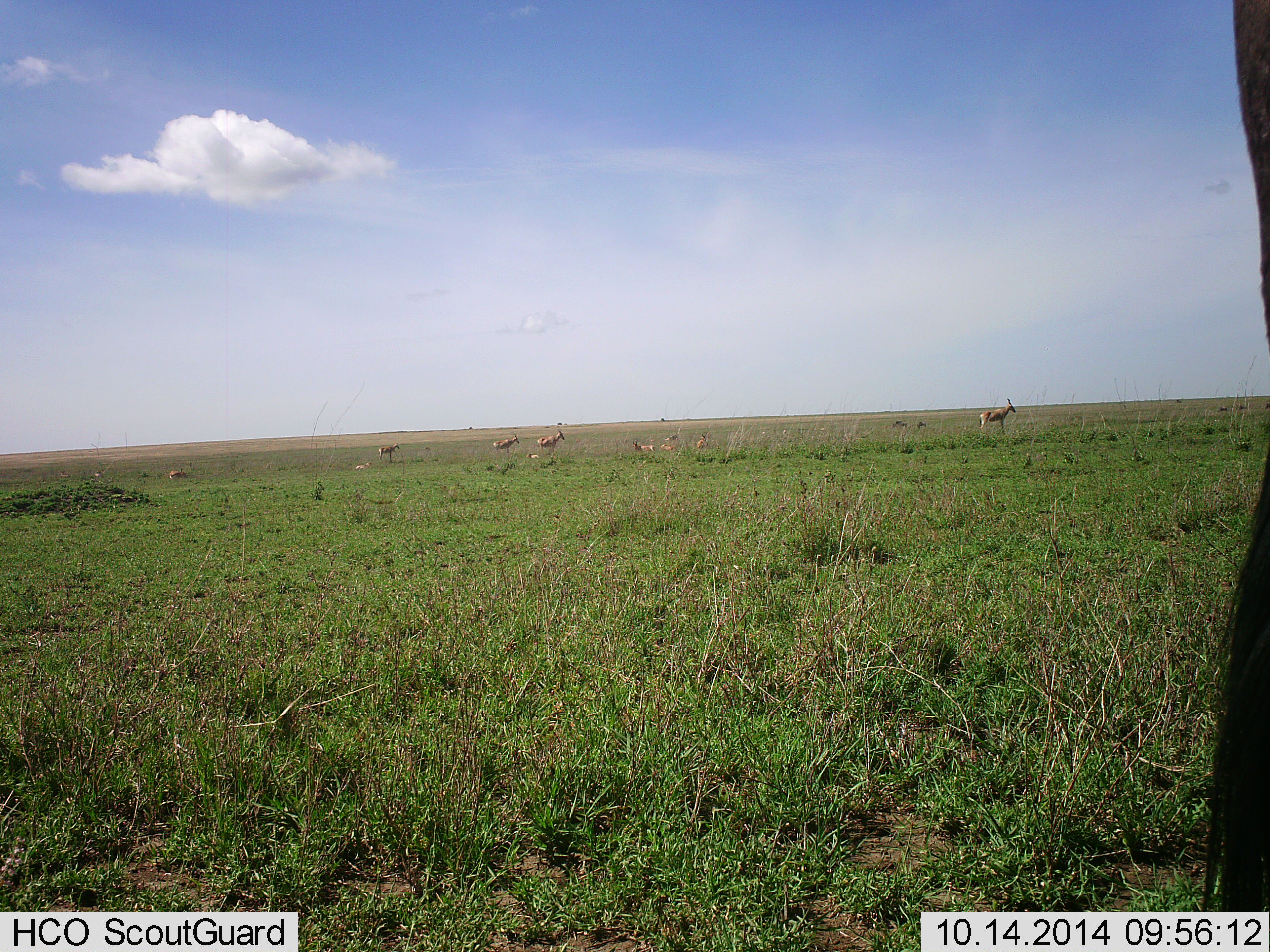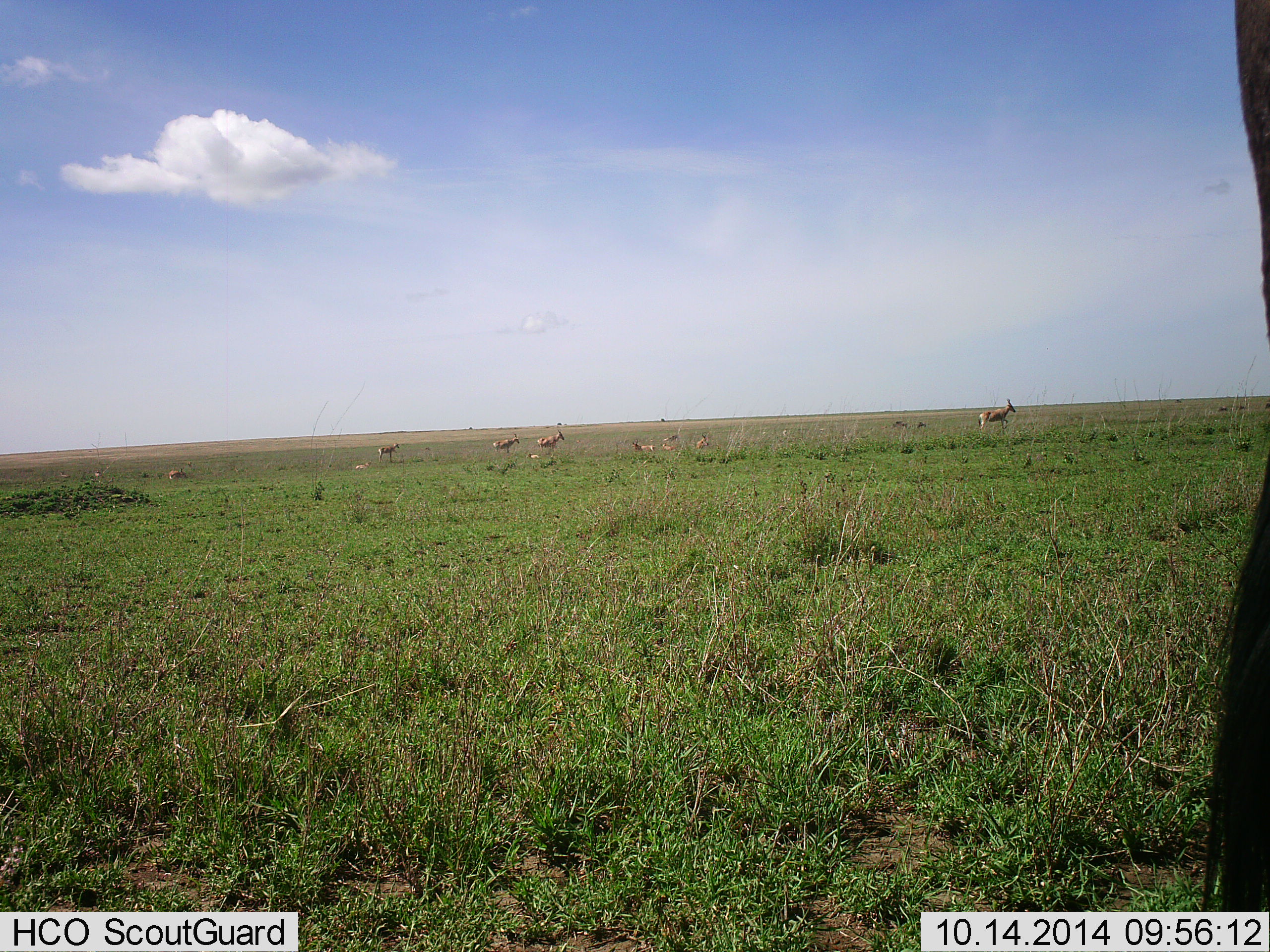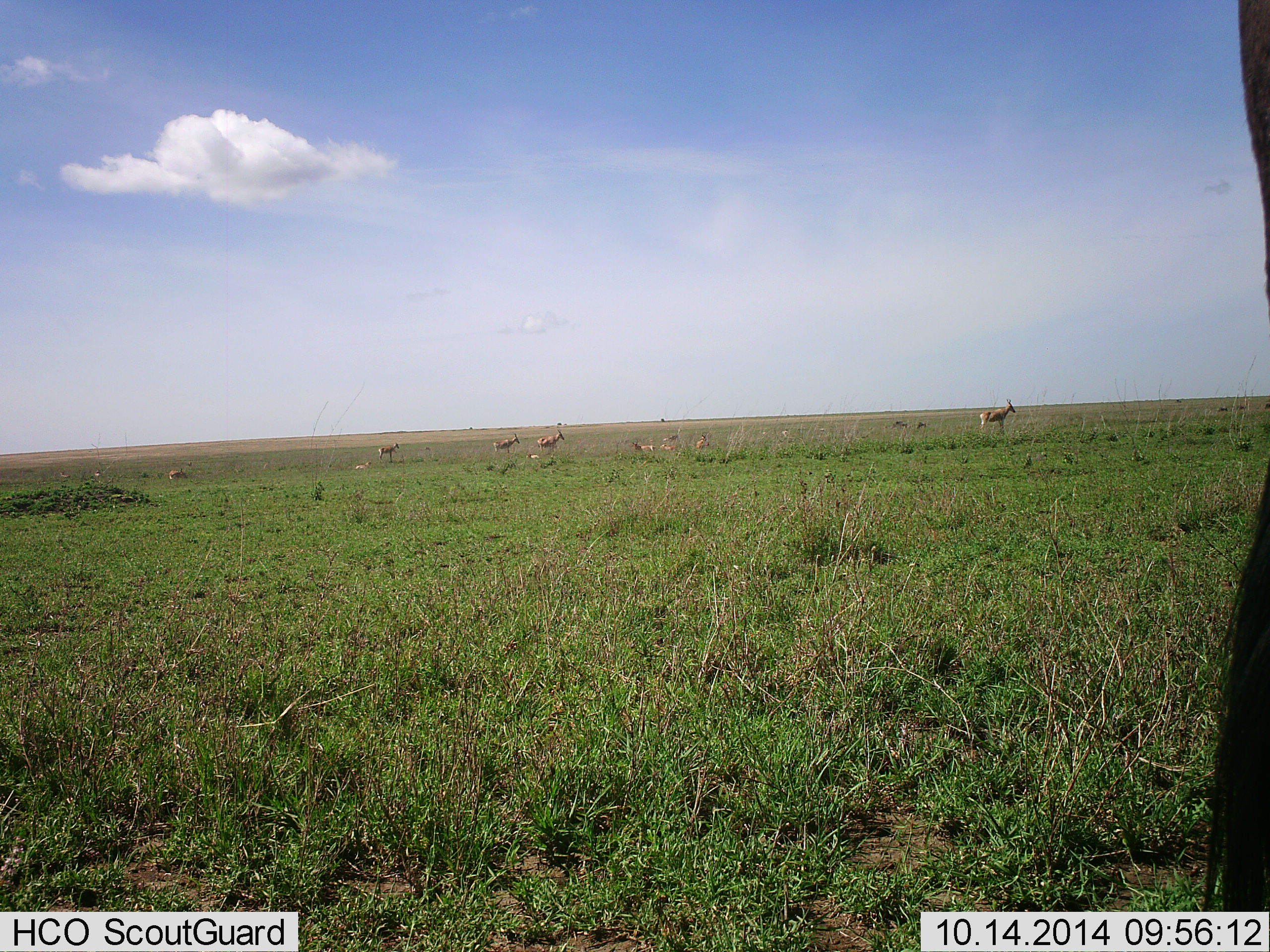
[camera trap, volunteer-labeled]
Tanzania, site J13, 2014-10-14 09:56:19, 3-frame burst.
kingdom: Animalia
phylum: Chordata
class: Mammalia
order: Artiodactyla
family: Bovidae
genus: Connochaetes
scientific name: Connochaetes taurinus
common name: blue wildebeest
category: wildebeest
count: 1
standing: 100%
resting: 0%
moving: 0%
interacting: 0%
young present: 0%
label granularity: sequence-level